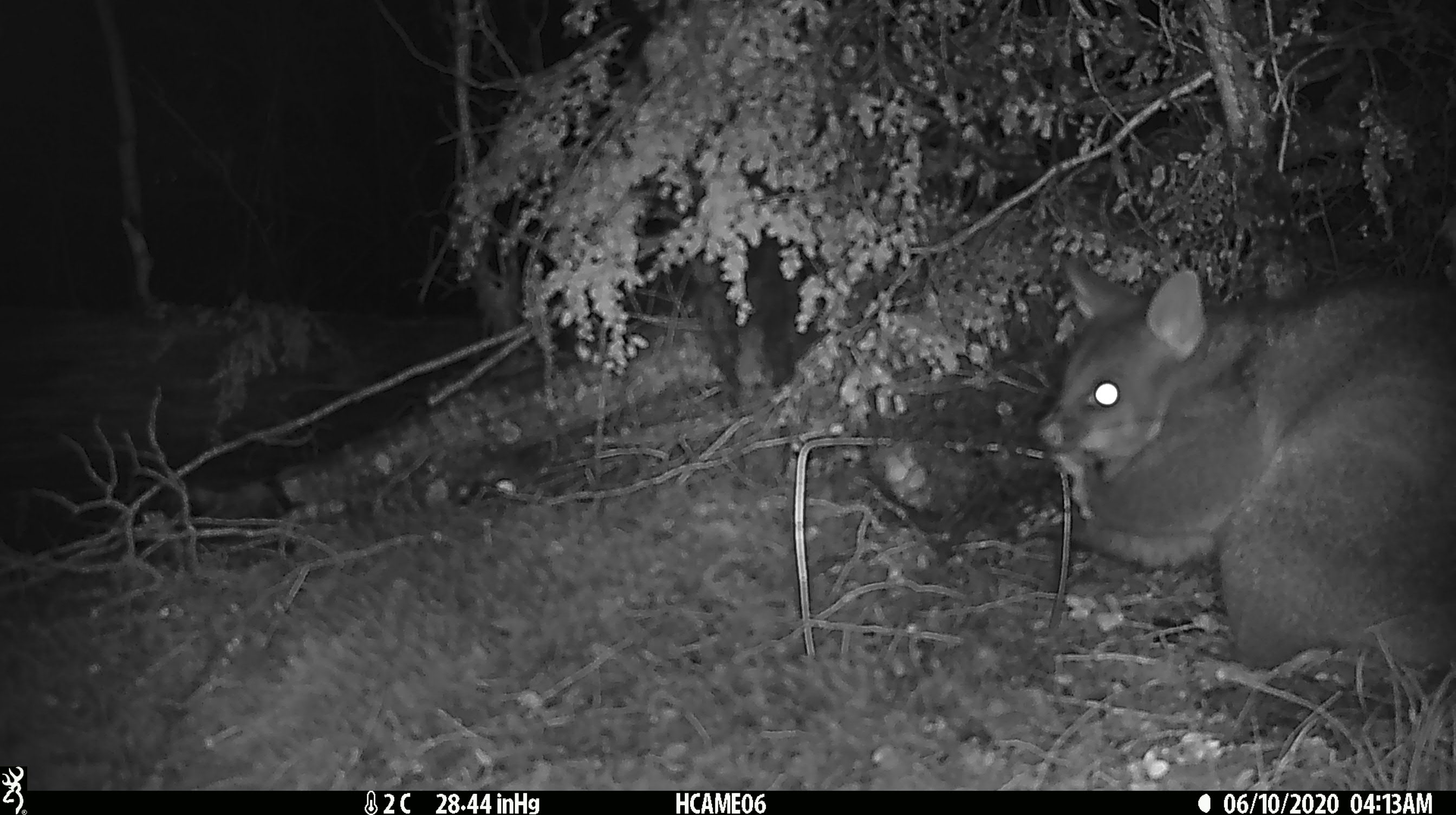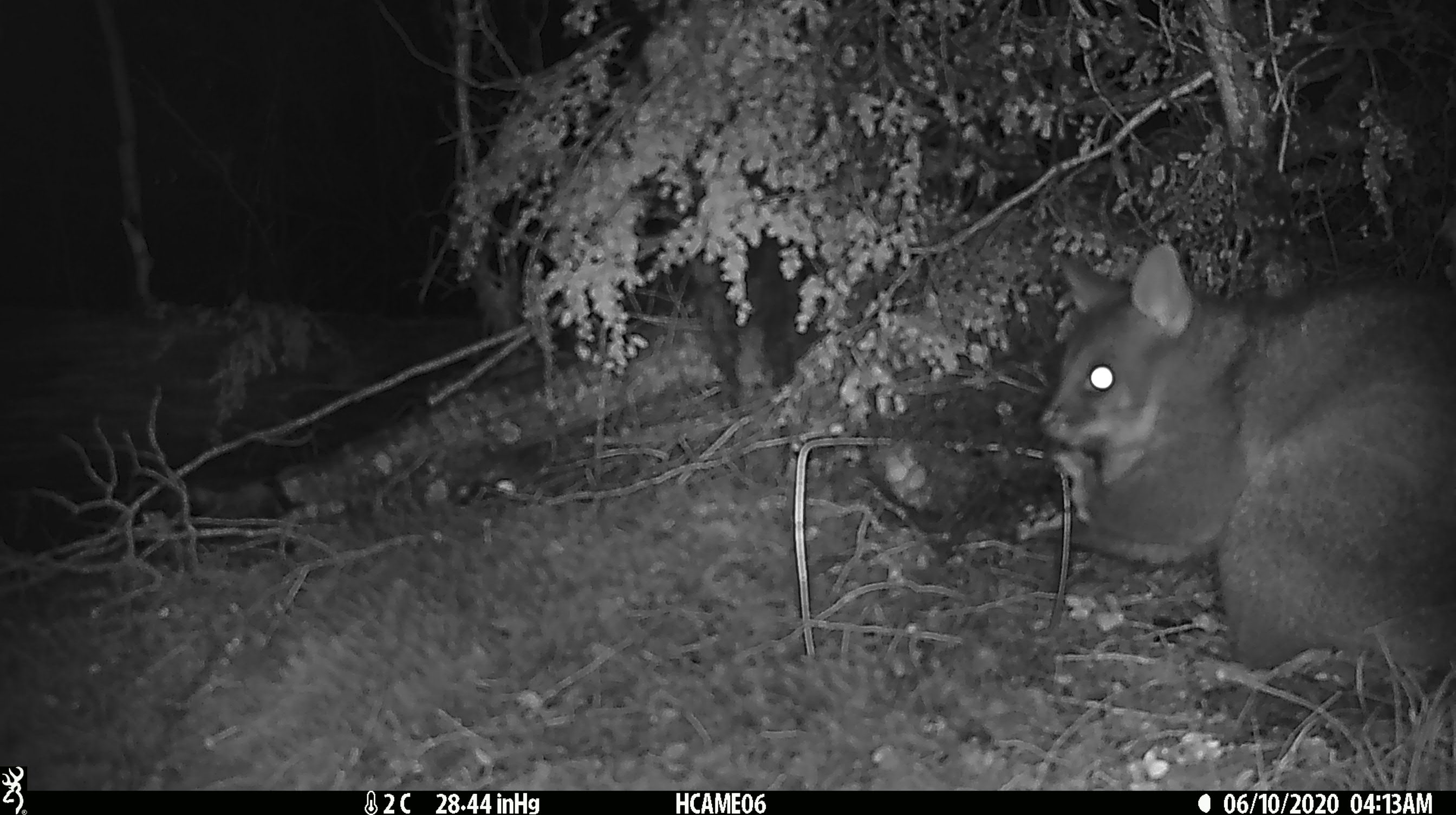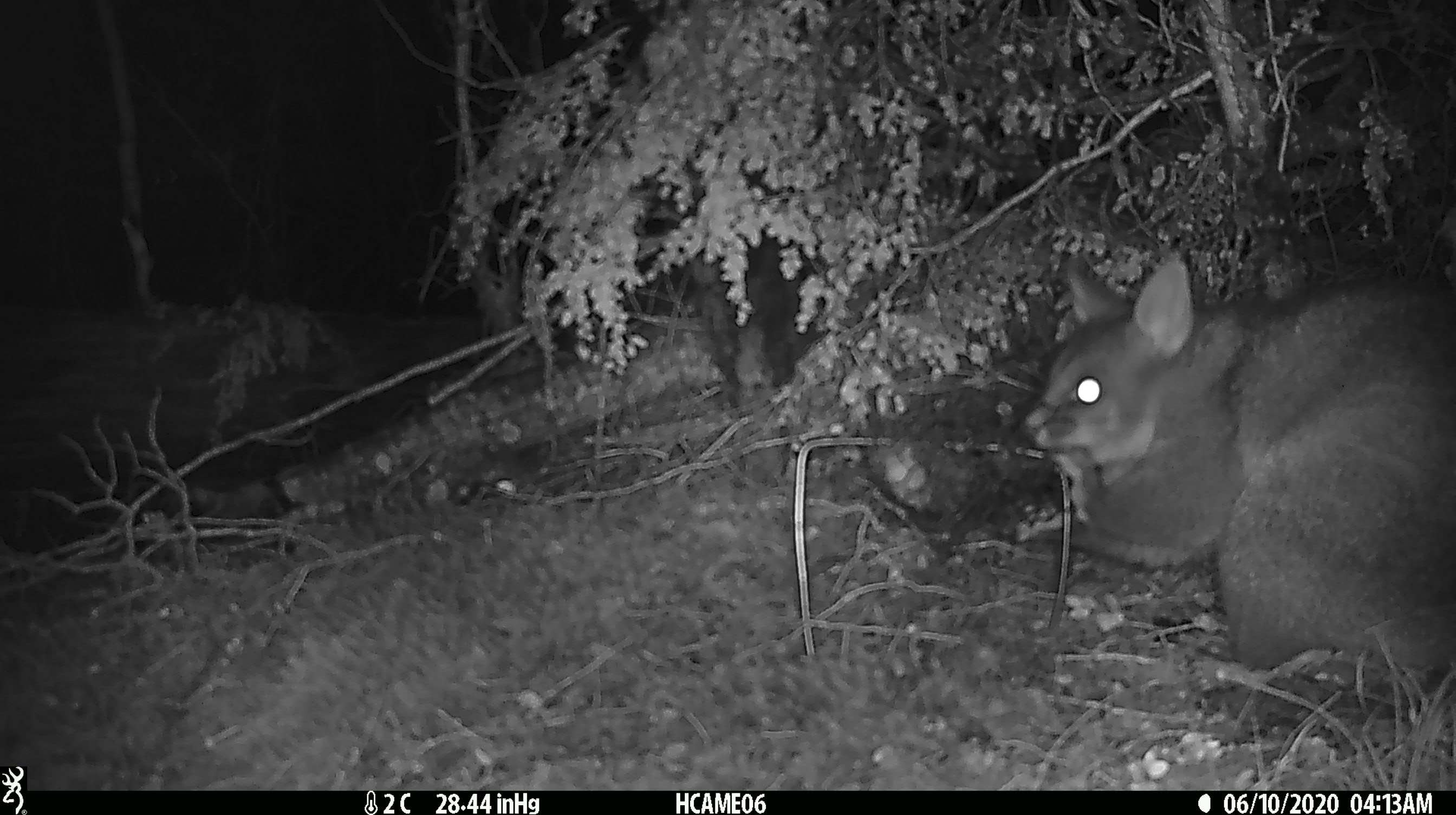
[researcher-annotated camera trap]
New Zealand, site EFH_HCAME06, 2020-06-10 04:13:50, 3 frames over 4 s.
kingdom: Animalia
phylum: Chordata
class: Mammalia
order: Diprotodontia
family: Phalangeridae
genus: Trichosurus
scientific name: Trichosurus vulpecula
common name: common brushtail possum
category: possum